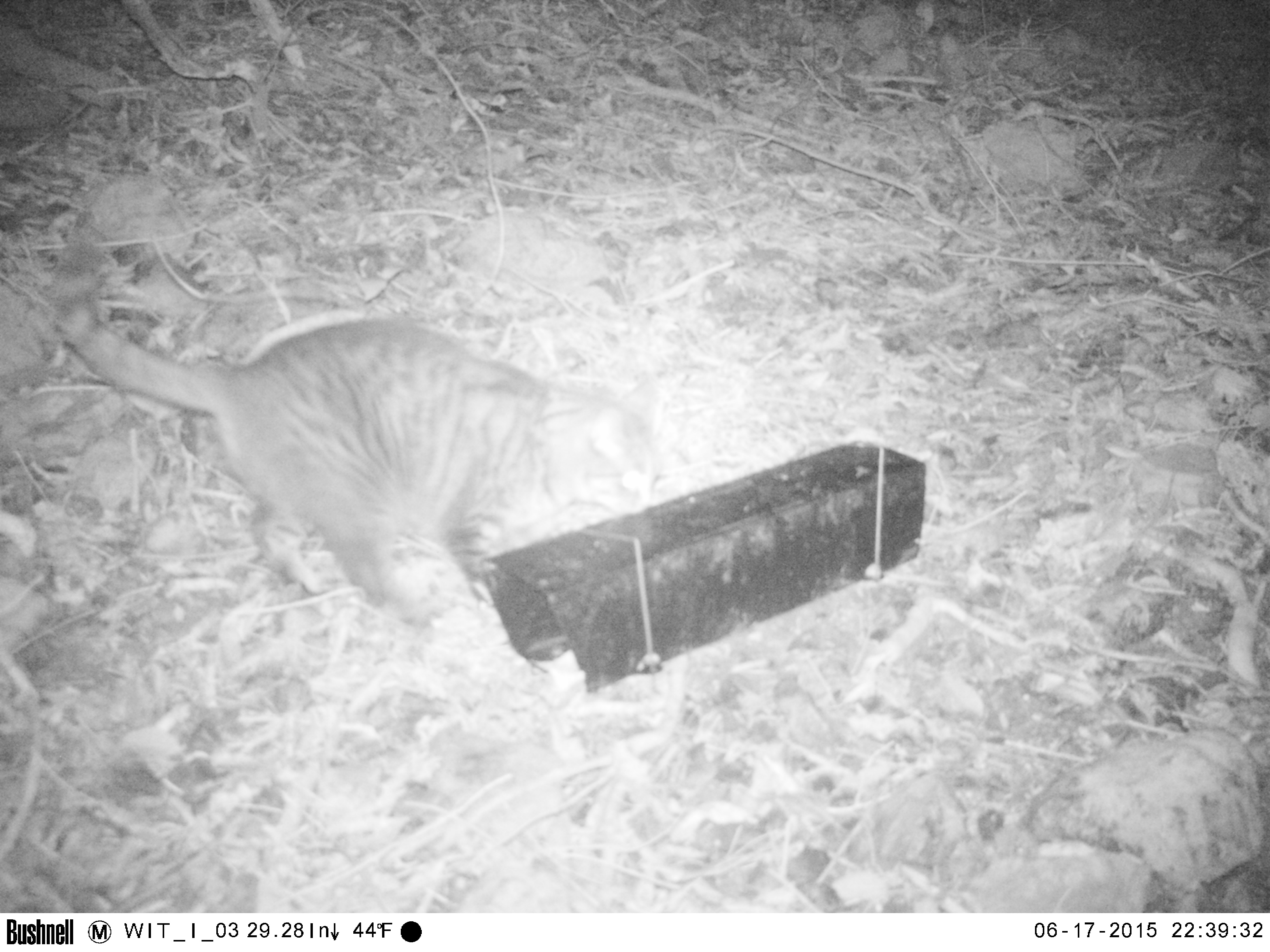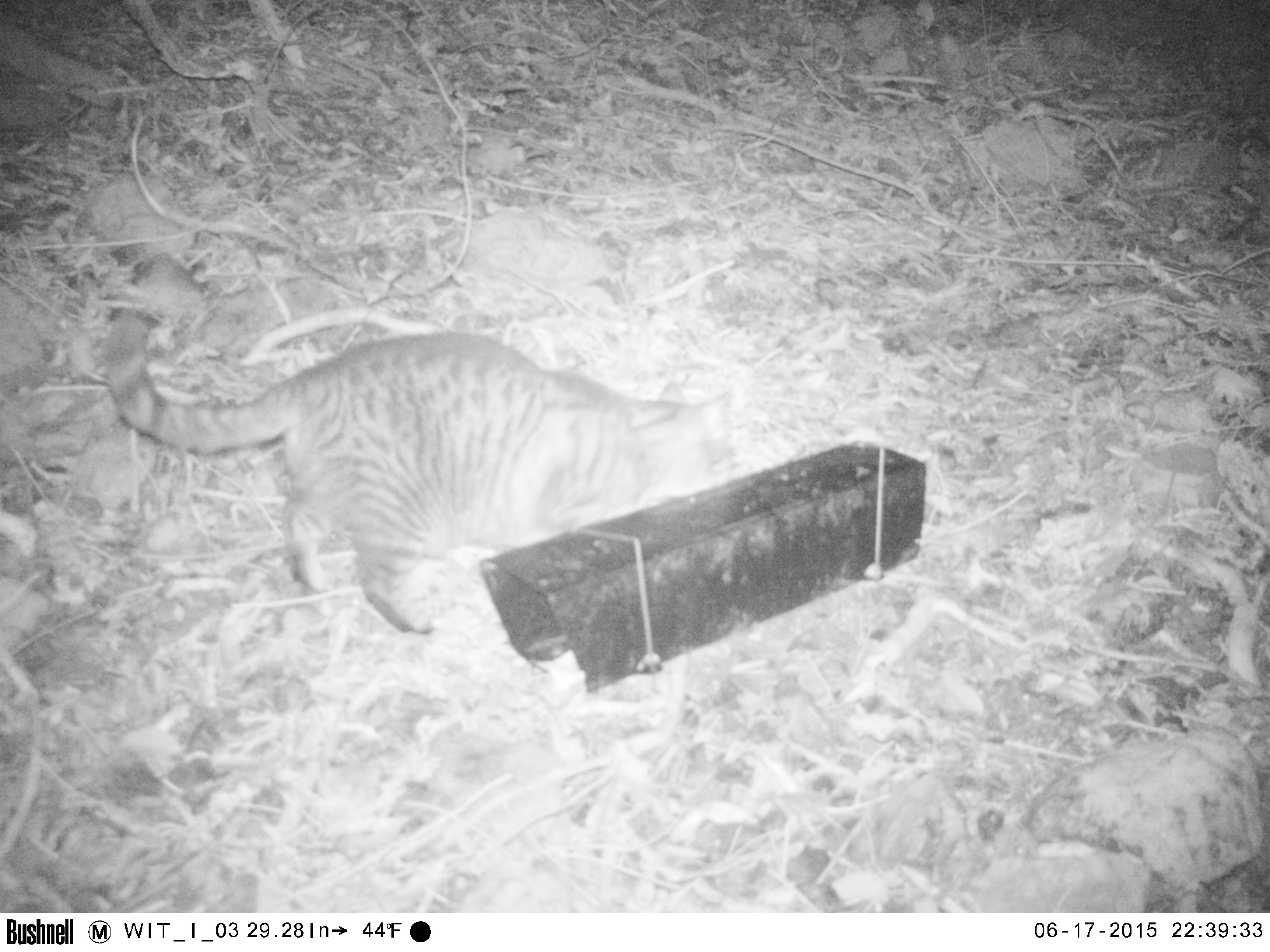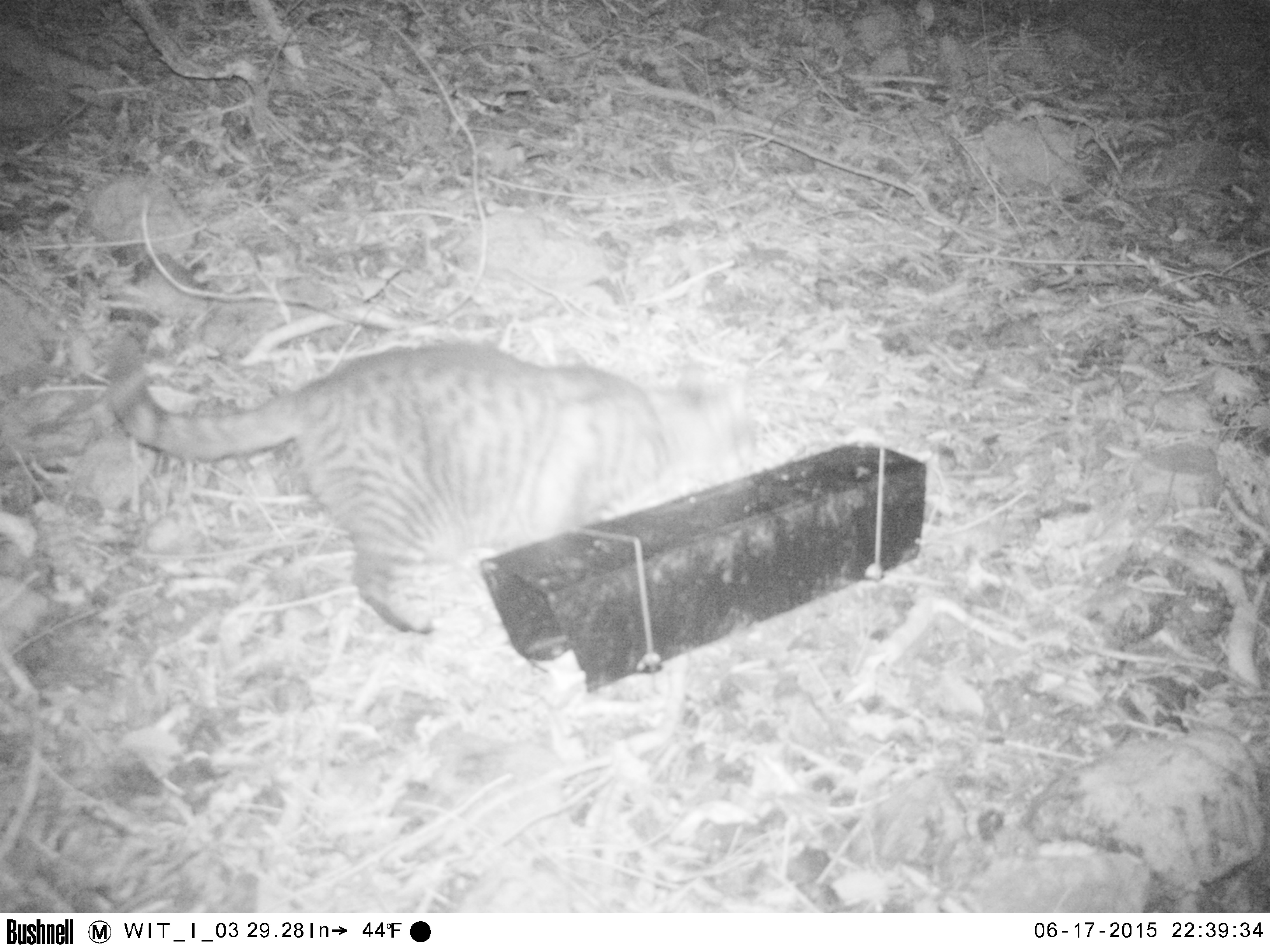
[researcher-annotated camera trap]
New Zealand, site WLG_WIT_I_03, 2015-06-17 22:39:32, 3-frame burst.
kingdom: Animalia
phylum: Chordata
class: Mammalia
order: Carnivora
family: Felidae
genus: Felis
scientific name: Felis catus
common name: domestic cat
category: cat